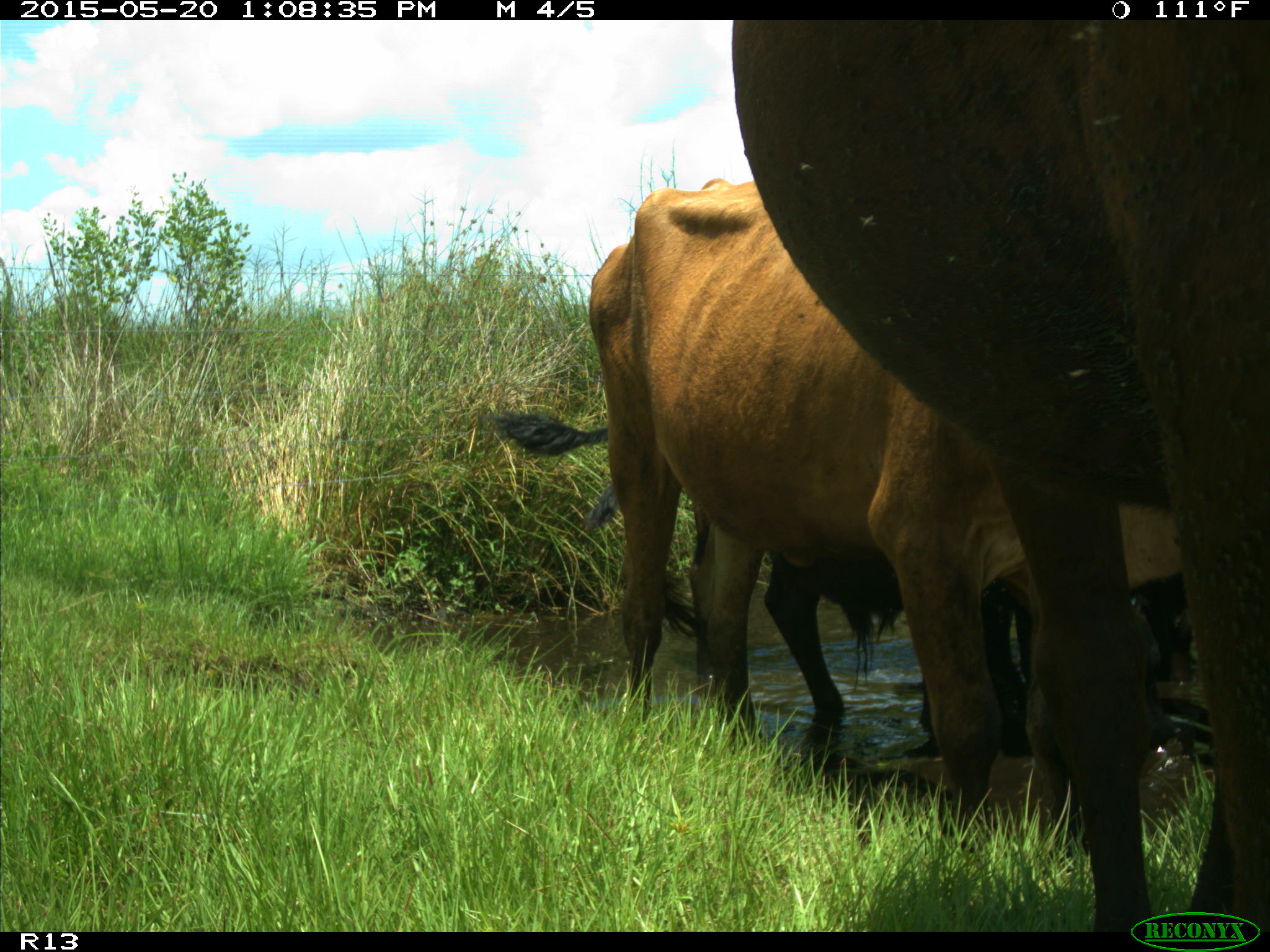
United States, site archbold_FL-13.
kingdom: Animalia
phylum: Chordata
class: Mammalia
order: Artiodactyla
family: Bovidae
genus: Bos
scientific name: Bos taurus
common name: domestic cow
Bos taurus (domestic cow).